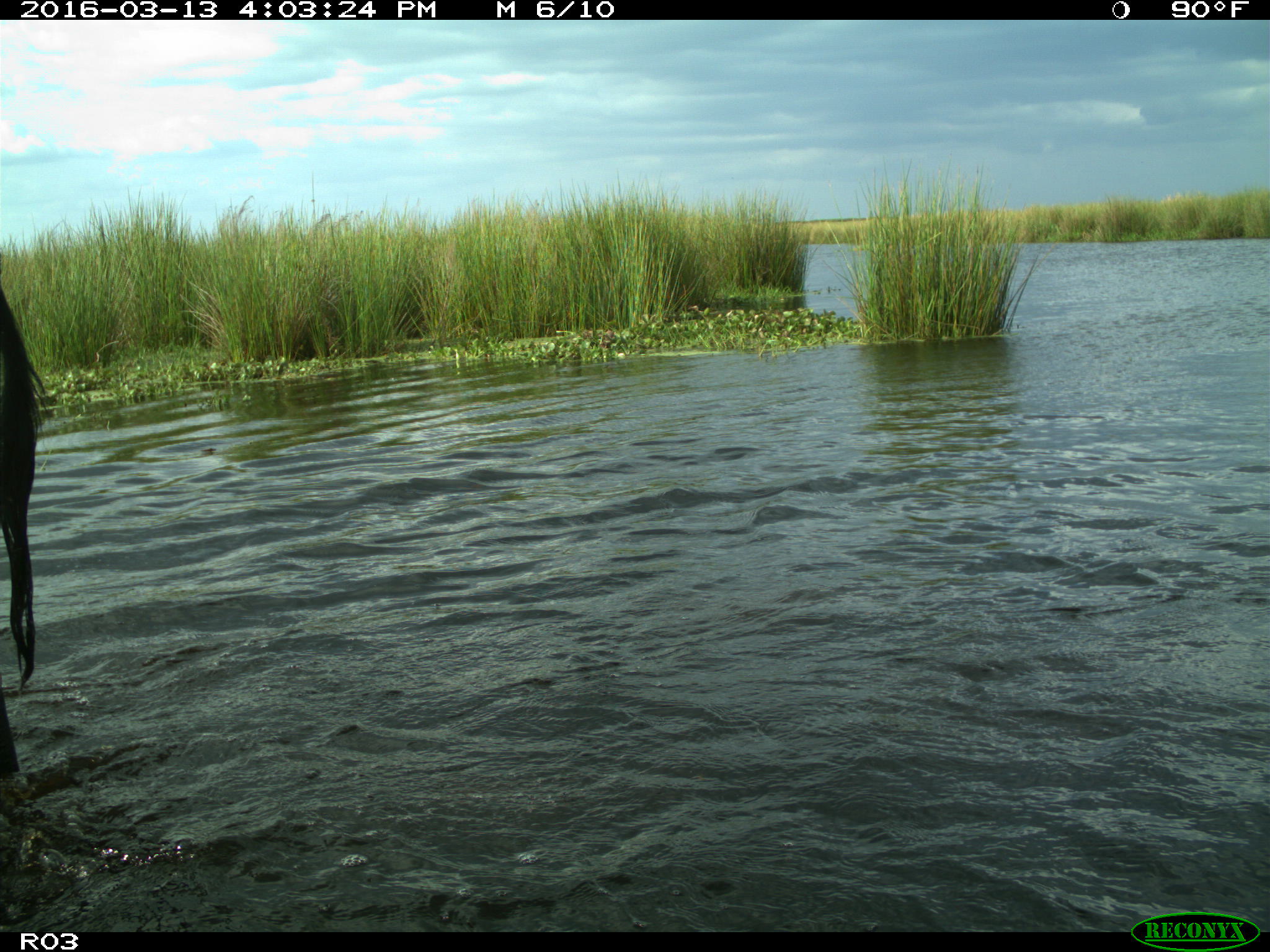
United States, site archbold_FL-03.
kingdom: Animalia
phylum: Chordata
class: Mammalia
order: Artiodactyla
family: Bovidae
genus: Bos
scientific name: Bos taurus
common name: domestic cow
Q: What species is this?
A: Bos taurus (domestic cow).